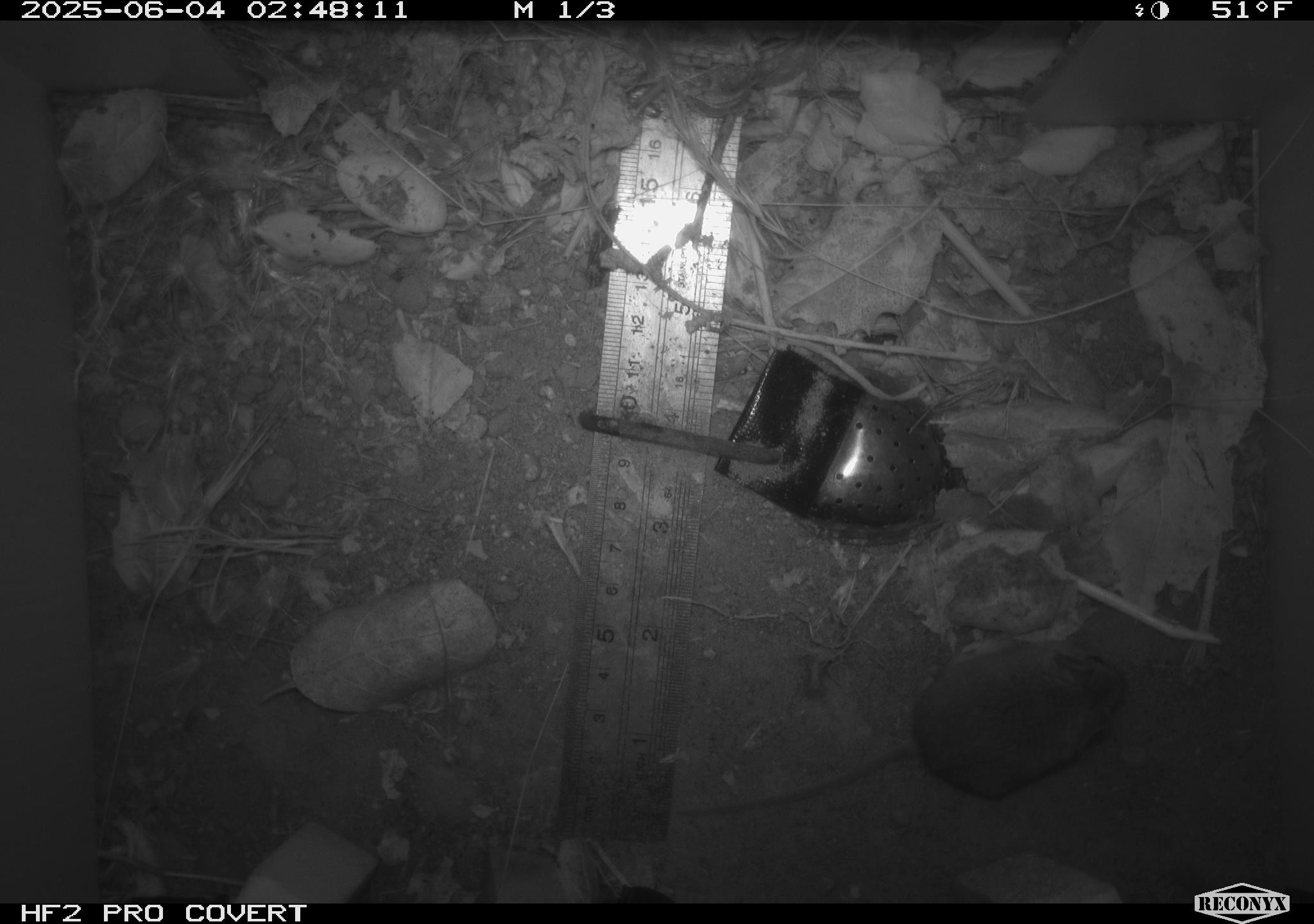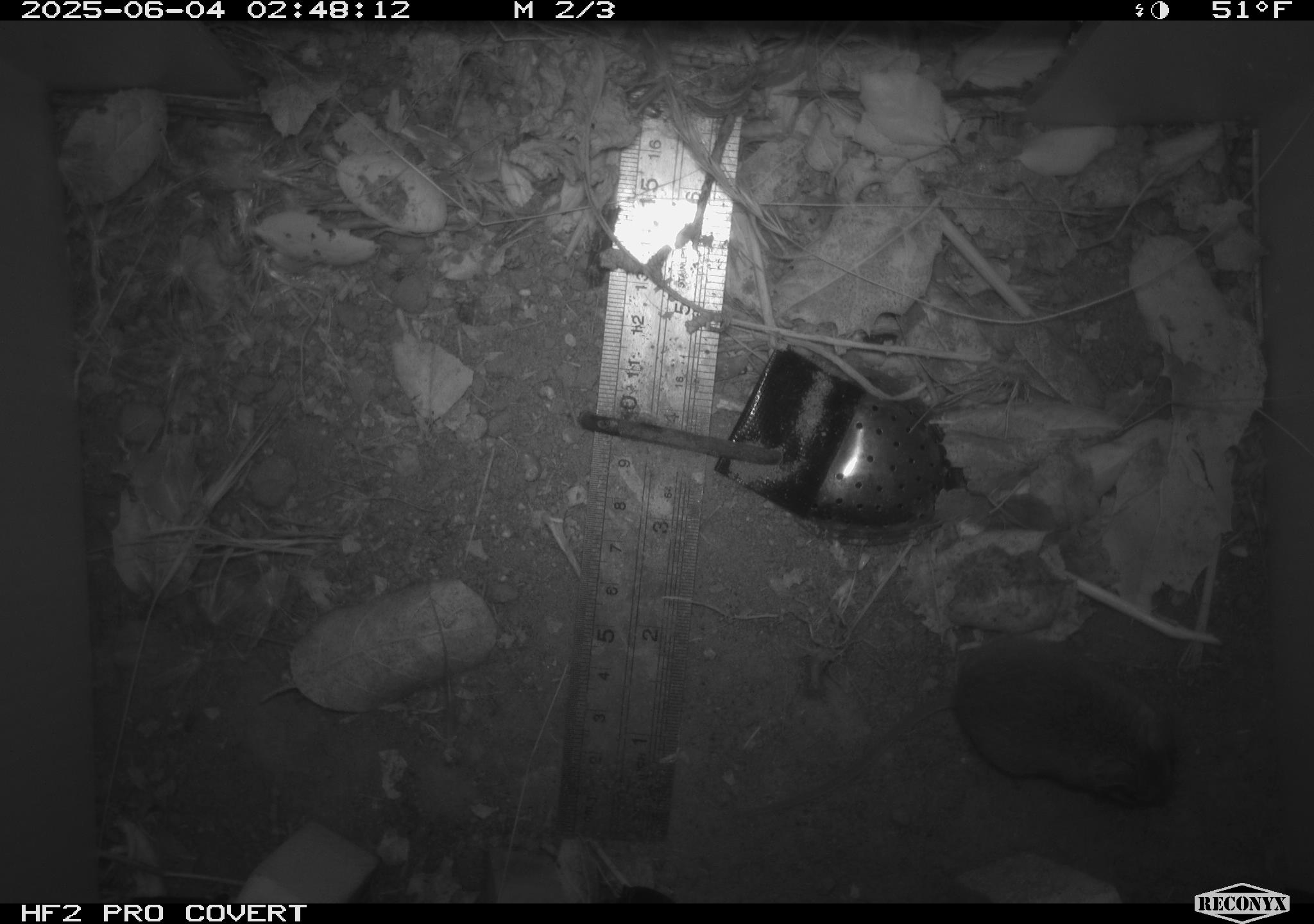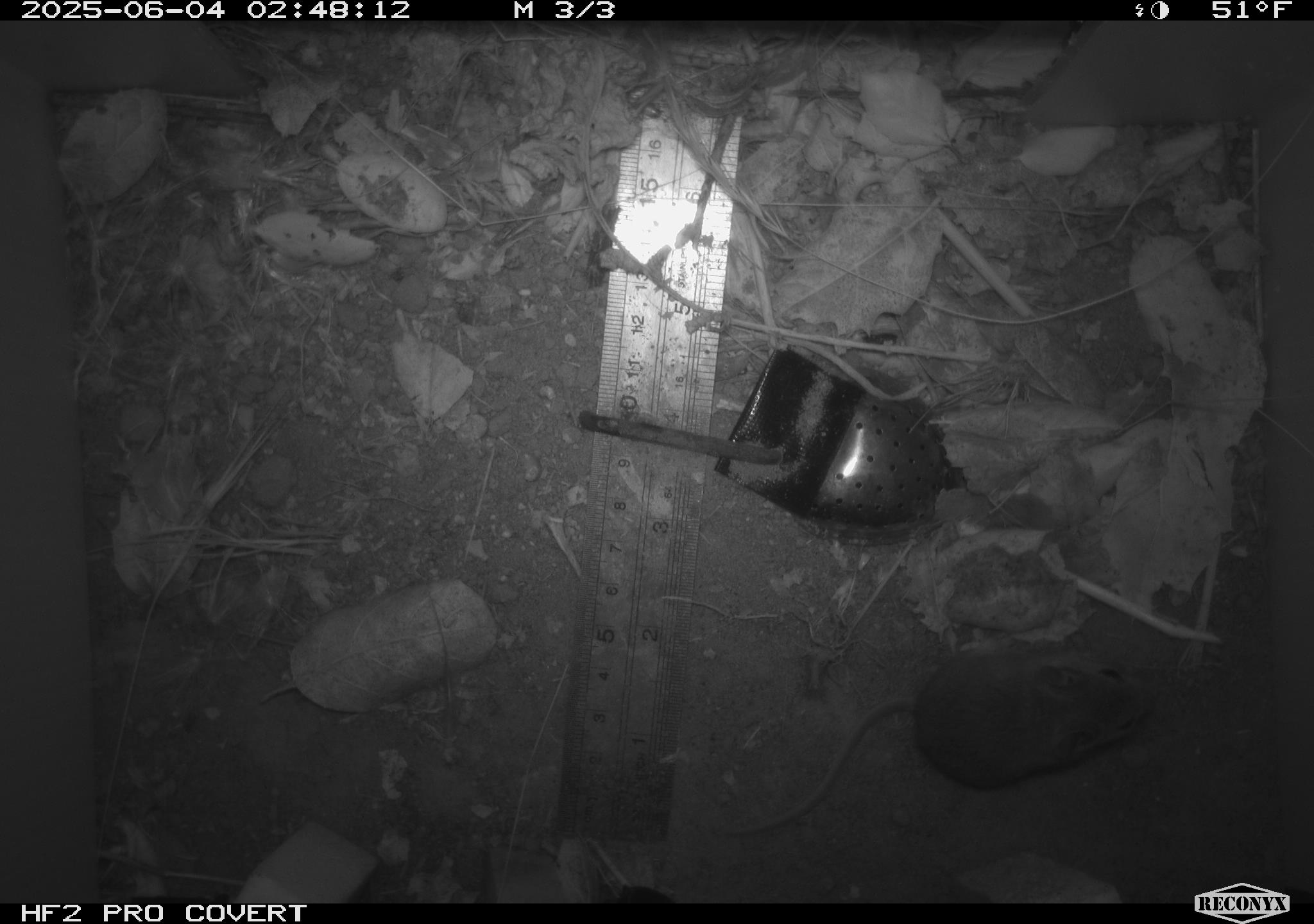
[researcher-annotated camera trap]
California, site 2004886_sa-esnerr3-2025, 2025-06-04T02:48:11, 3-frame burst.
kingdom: Animalia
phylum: Chordata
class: Mammalia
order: Rodentia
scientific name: Rodentia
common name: rodent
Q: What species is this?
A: Rodent (Rodentia).